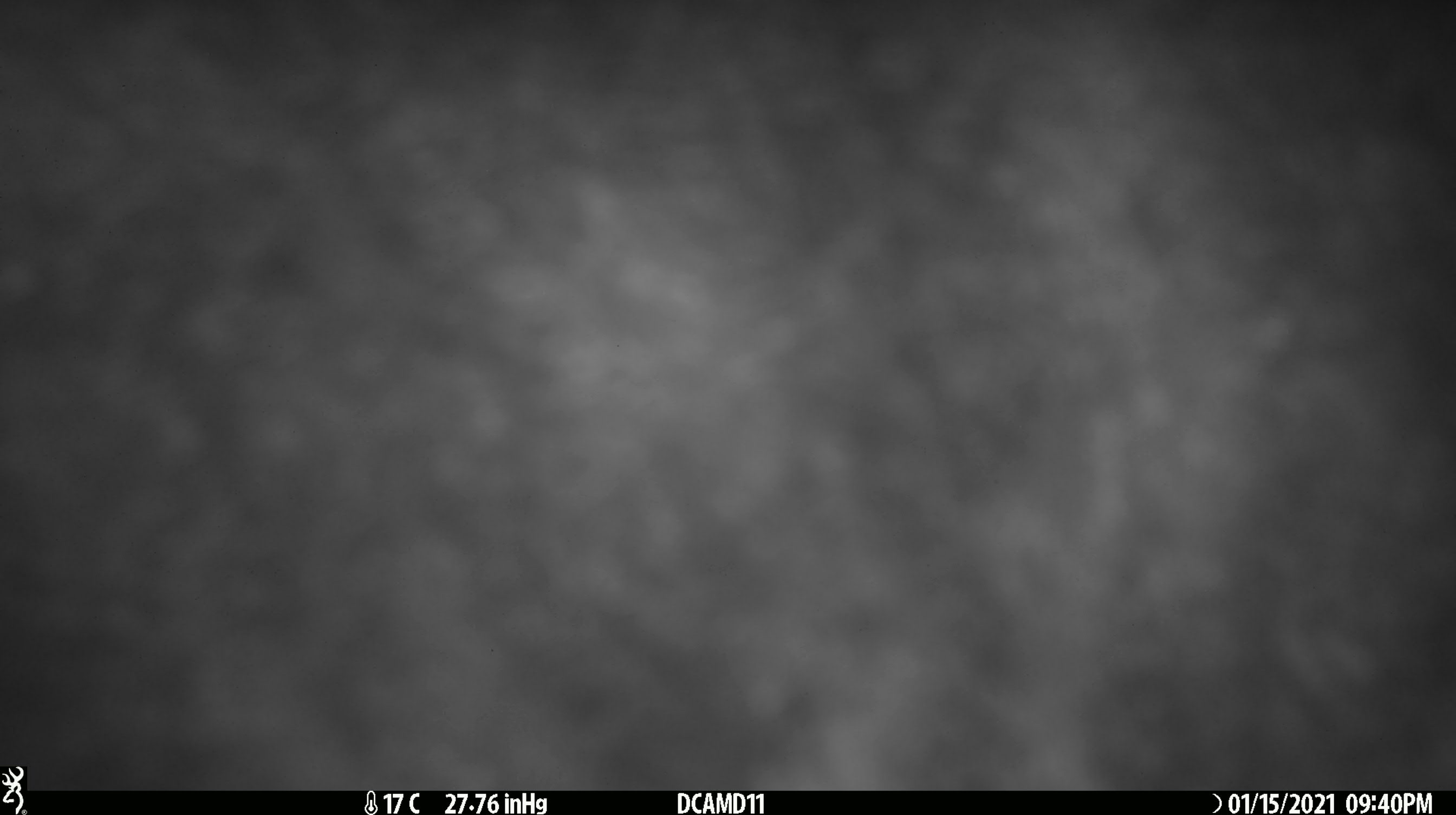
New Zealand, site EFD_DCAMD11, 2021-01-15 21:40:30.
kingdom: Animalia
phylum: Chordata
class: Mammalia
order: Diprotodontia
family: Phalangeridae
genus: Trichosurus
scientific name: Trichosurus vulpecula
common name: common brushtail possum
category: possum